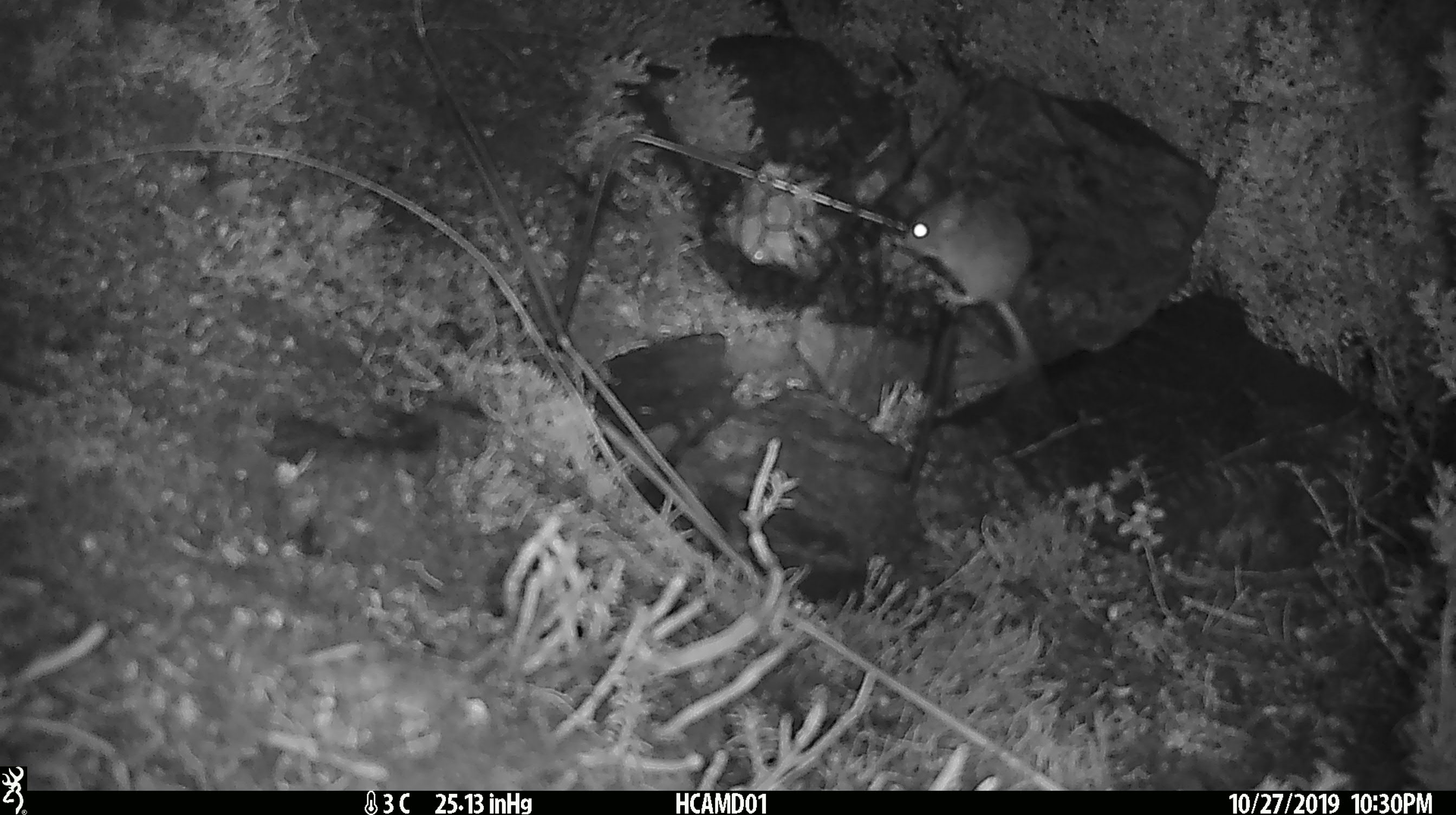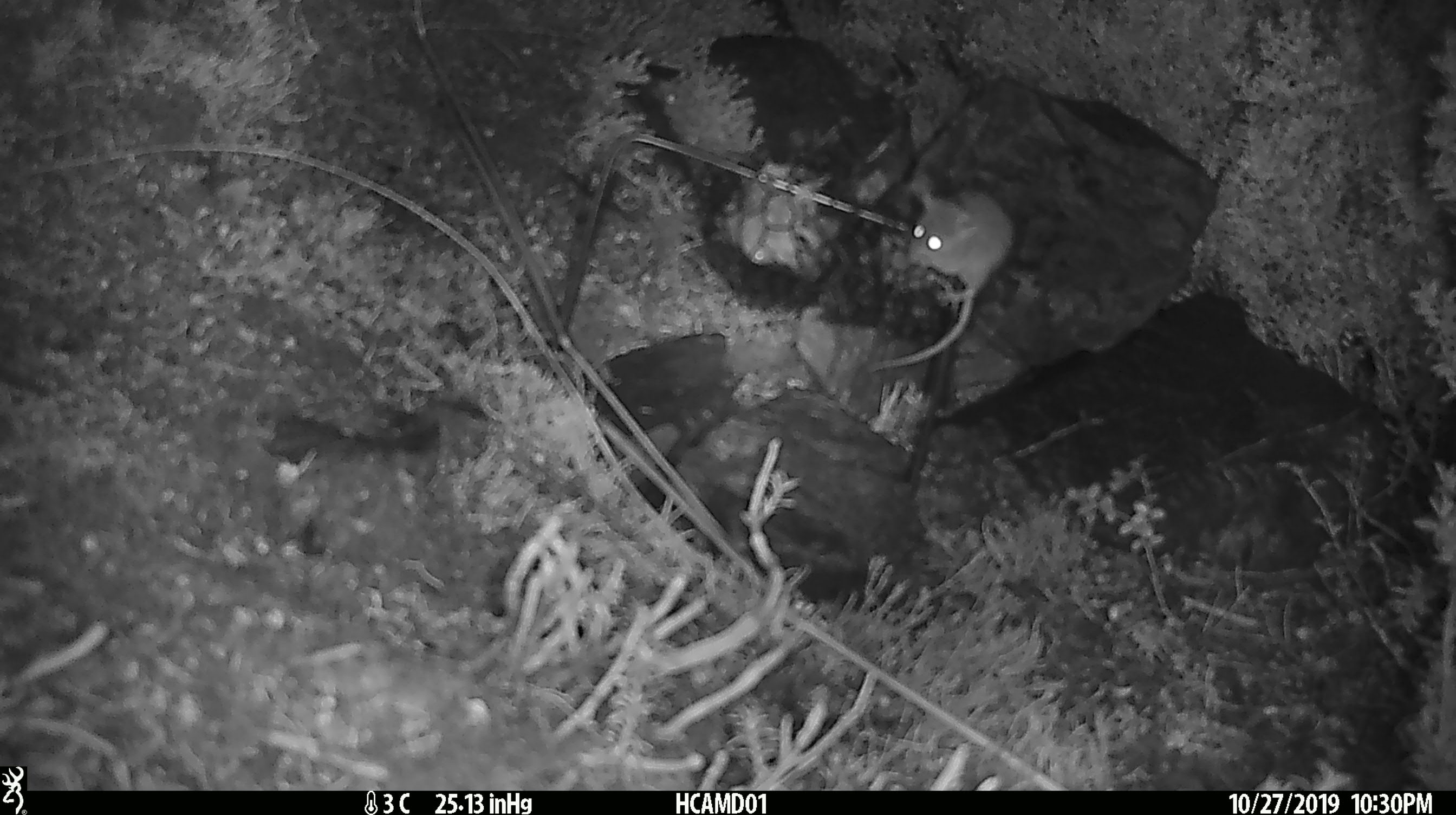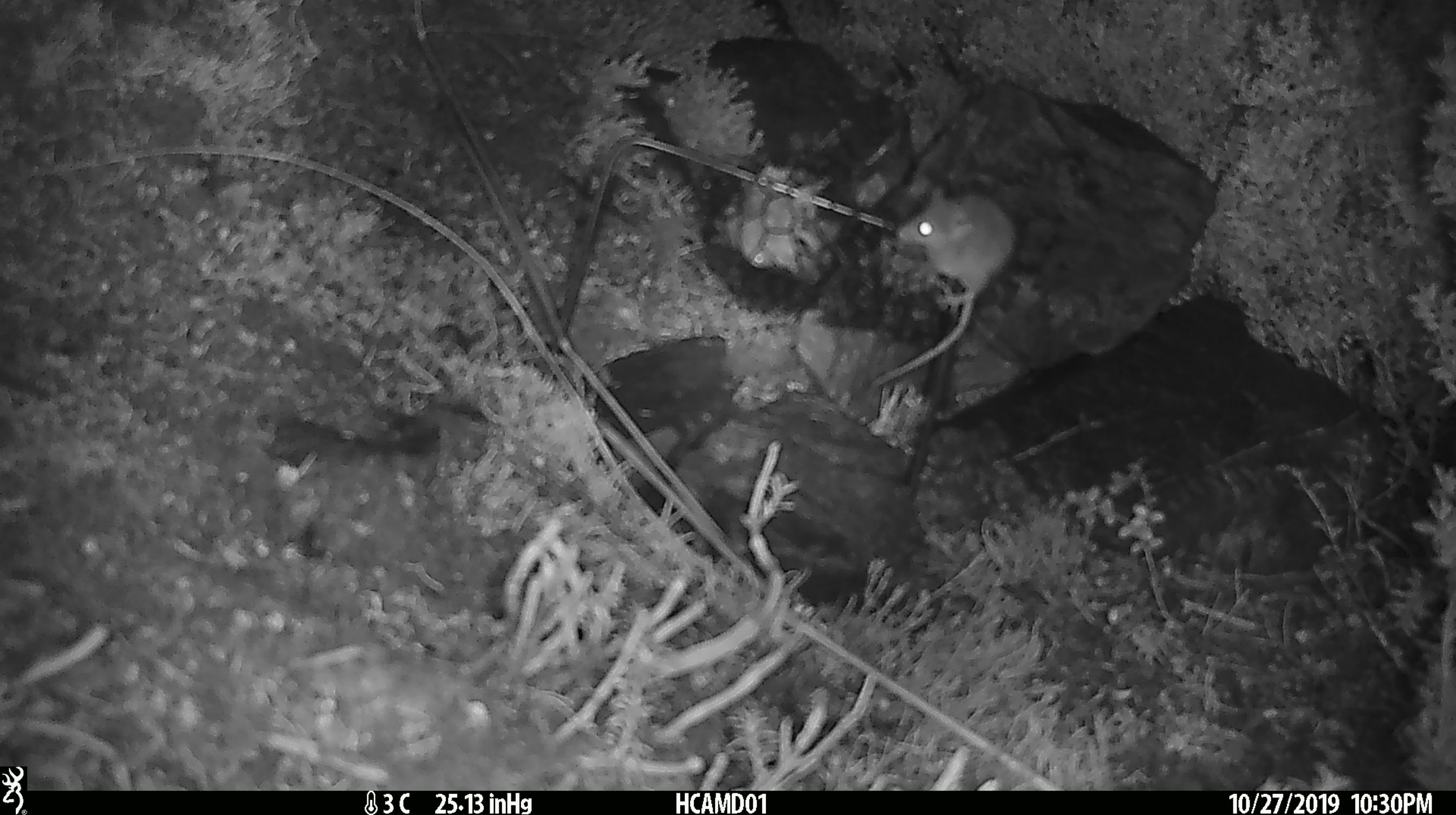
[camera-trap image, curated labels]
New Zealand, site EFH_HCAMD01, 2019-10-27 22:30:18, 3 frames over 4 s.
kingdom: Animalia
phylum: Chordata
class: Mammalia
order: Rodentia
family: Muridae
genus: Mus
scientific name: Mus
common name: mouse